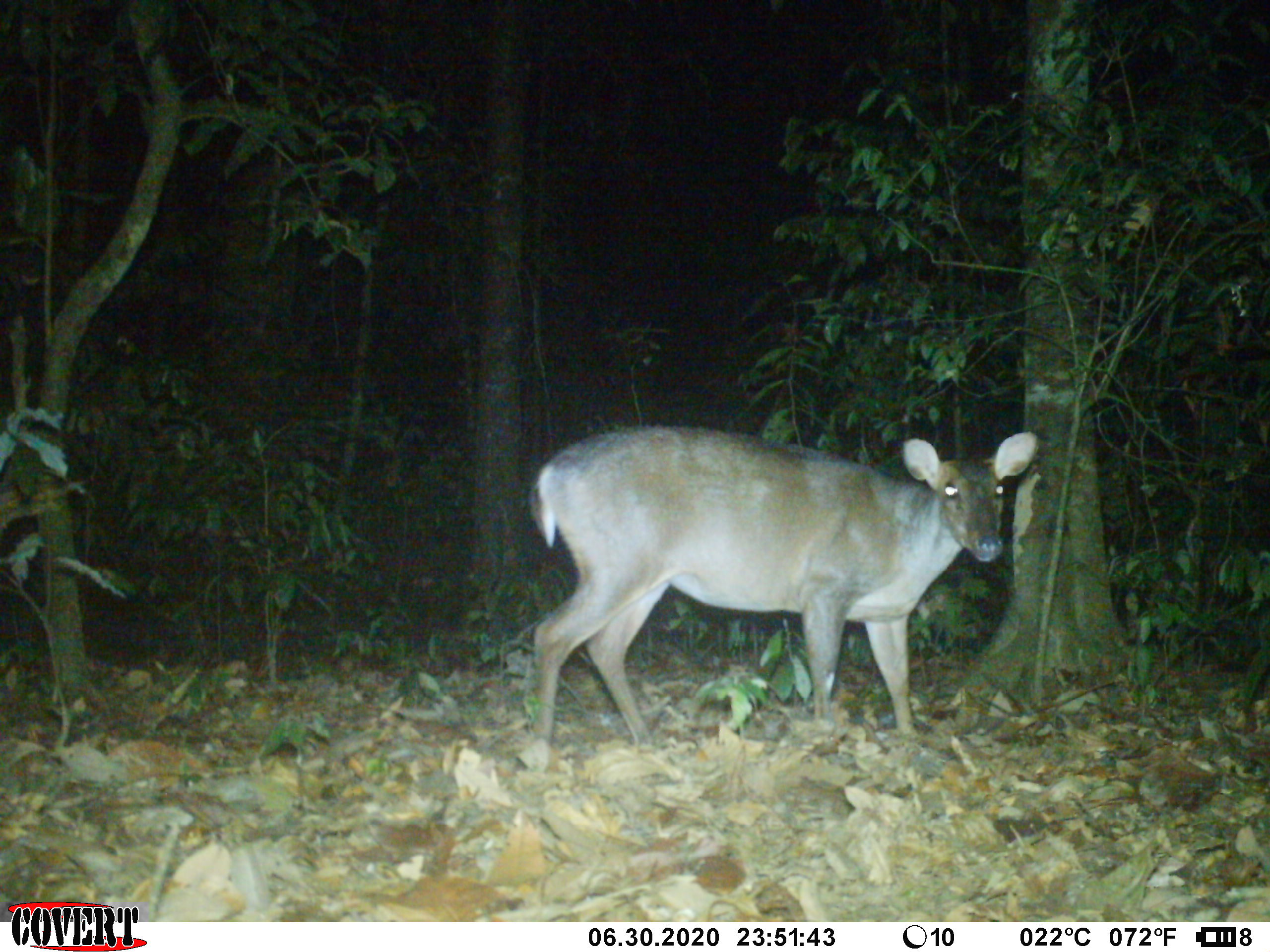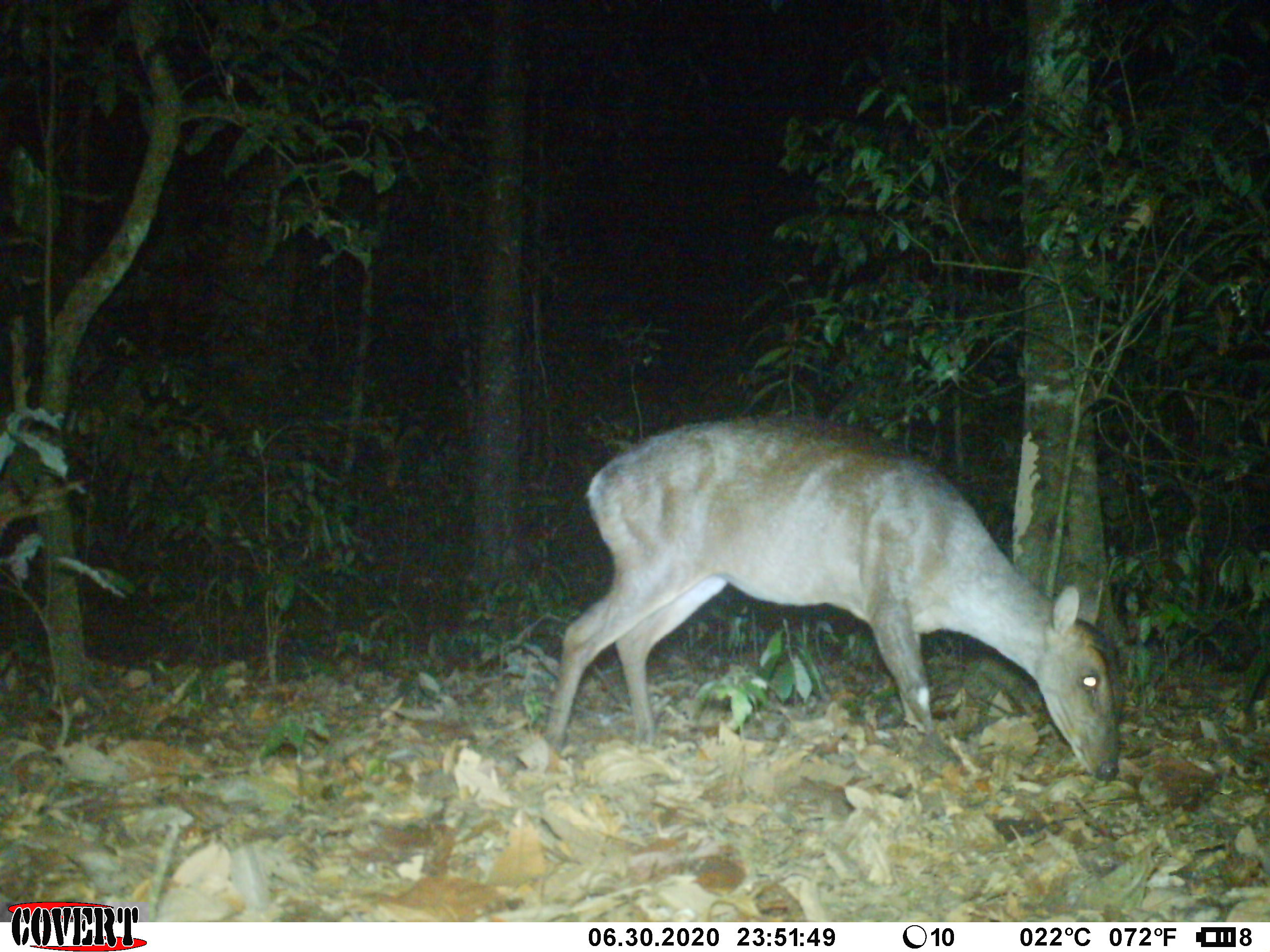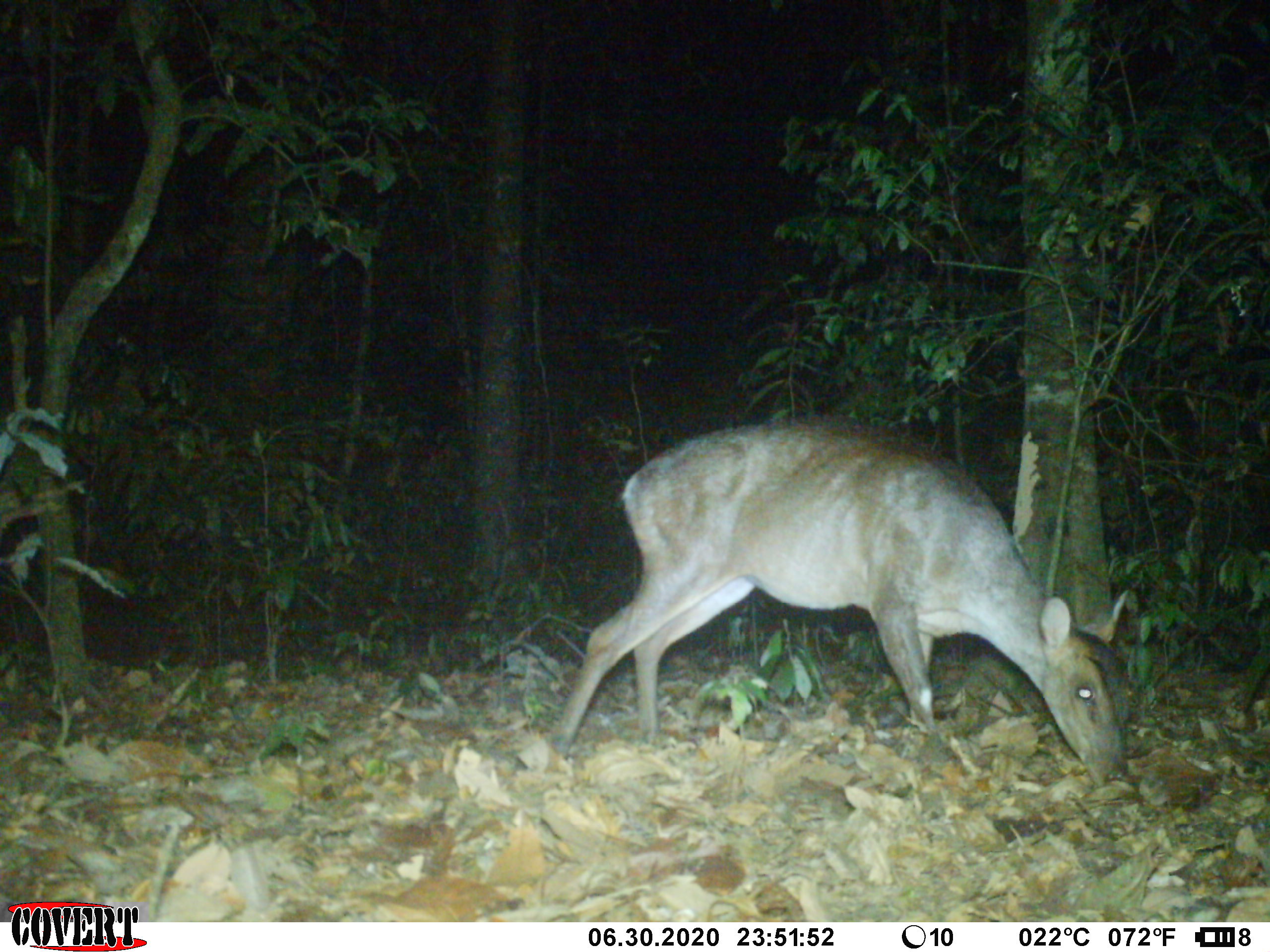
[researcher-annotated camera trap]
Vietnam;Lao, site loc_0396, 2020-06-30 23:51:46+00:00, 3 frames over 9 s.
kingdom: Animalia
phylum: Chordata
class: Mammalia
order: Artiodactyla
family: Cervidae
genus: Muntiacus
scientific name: Muntiacus vuquangensis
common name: large-antlered muntjac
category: large antlered muntjac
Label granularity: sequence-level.